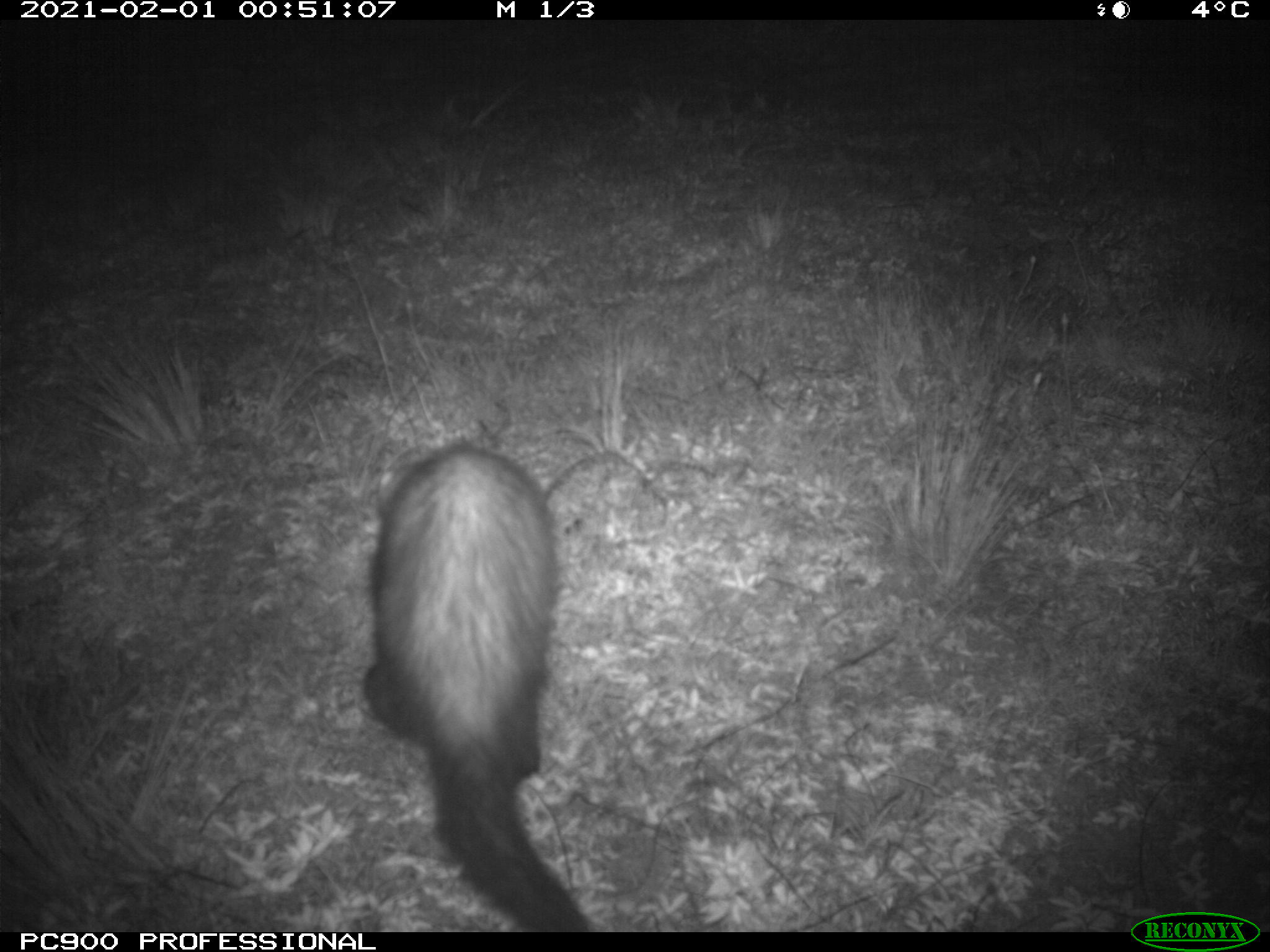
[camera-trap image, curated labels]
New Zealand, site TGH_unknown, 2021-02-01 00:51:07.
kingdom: Animalia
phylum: Chordata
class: Mammalia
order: Carnivora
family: Mustelidae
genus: Mustela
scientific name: Mustela furo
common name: ferret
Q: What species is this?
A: Ferret (Mustela furo).